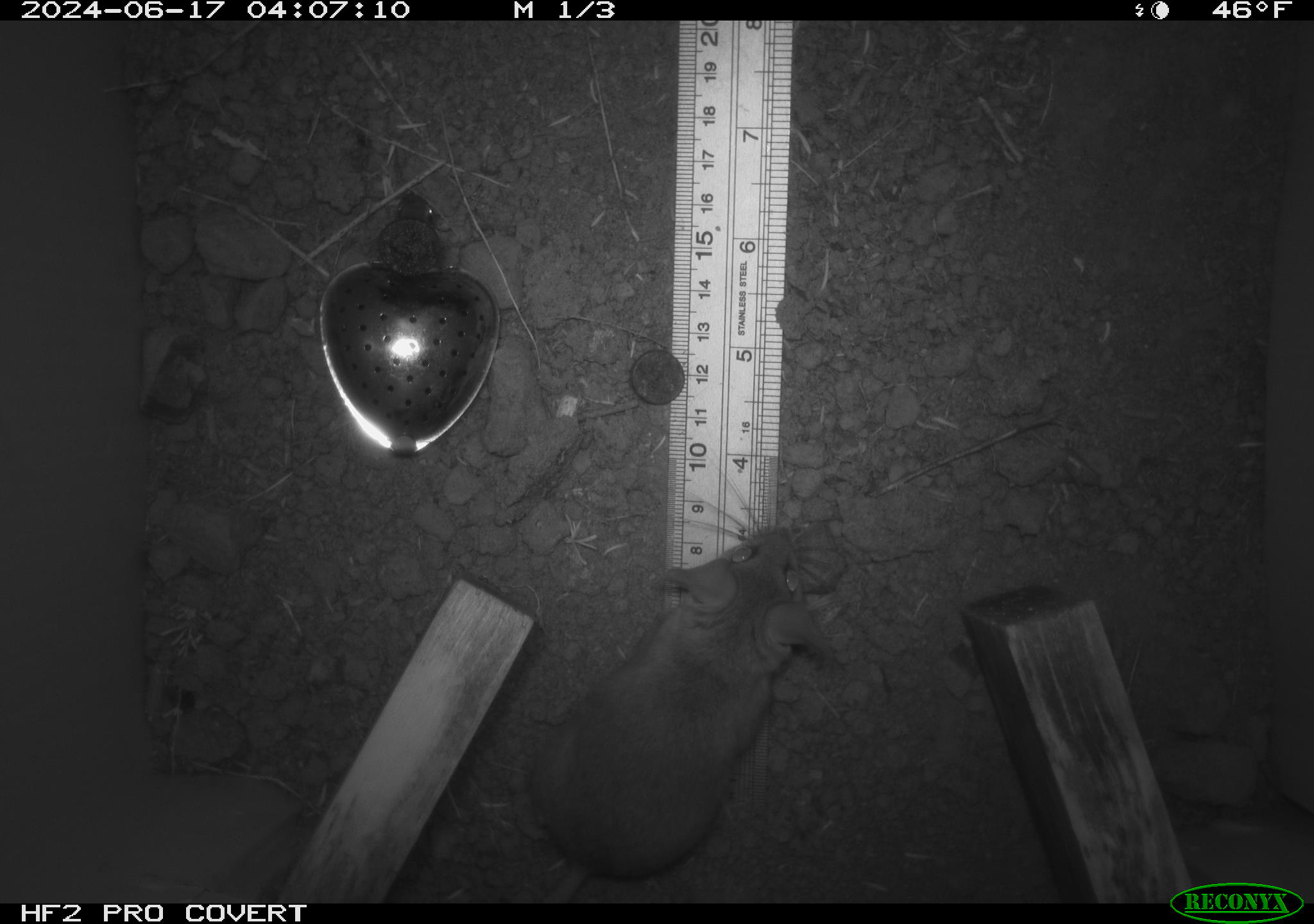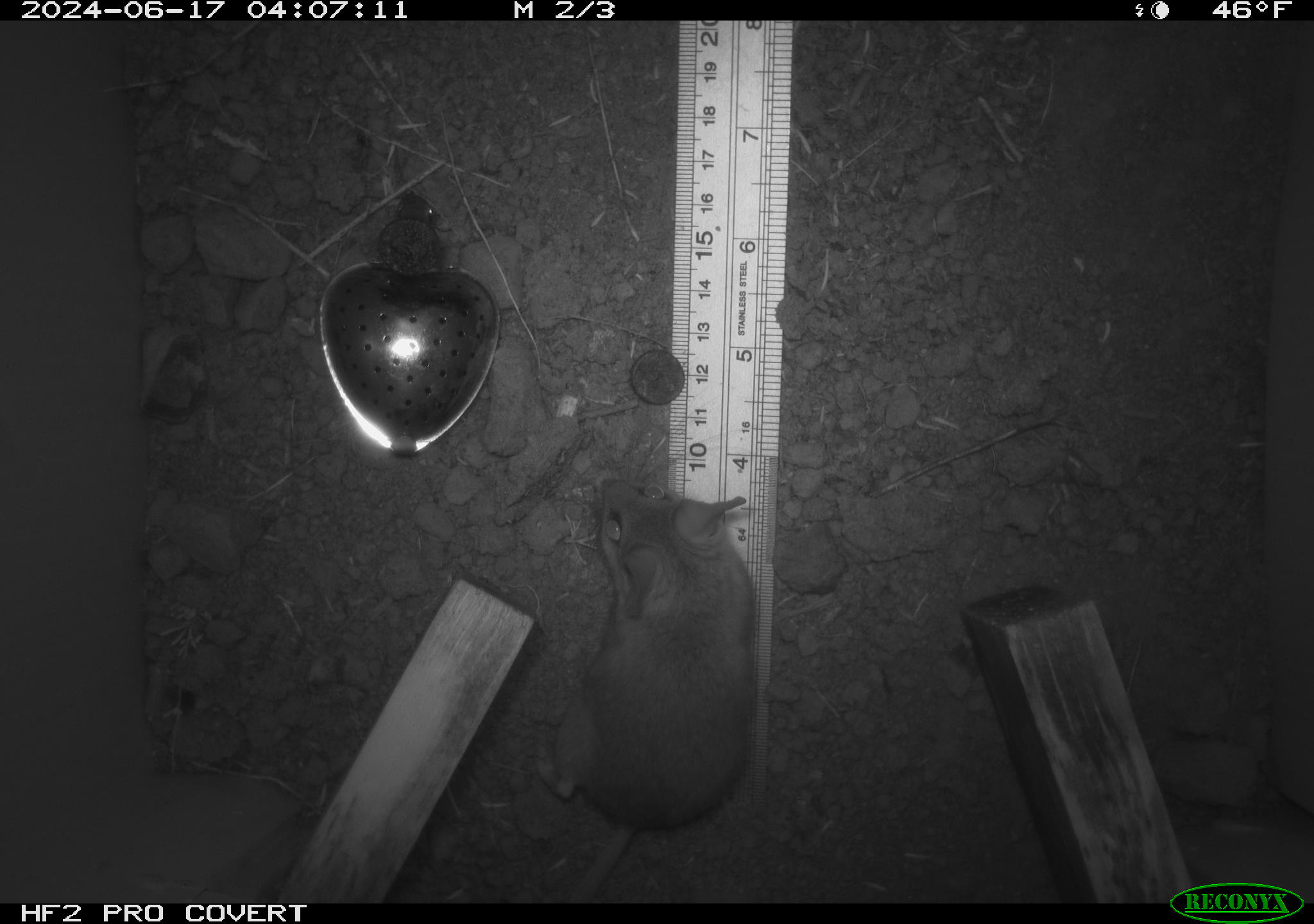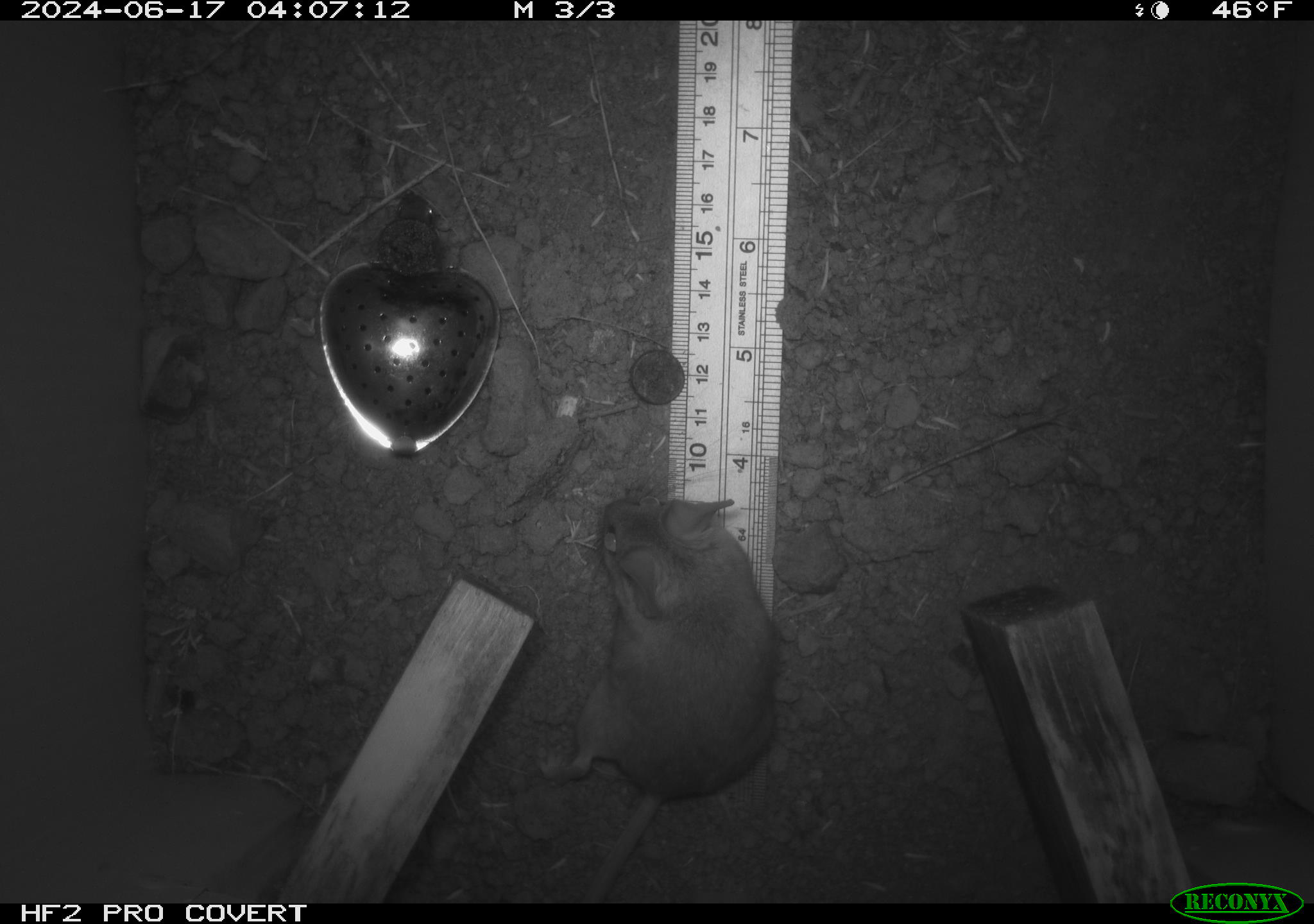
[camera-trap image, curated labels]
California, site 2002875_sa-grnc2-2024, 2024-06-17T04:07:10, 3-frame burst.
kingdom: Animalia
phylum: Chordata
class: Mammalia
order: Rodentia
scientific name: Rodentia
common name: rodent